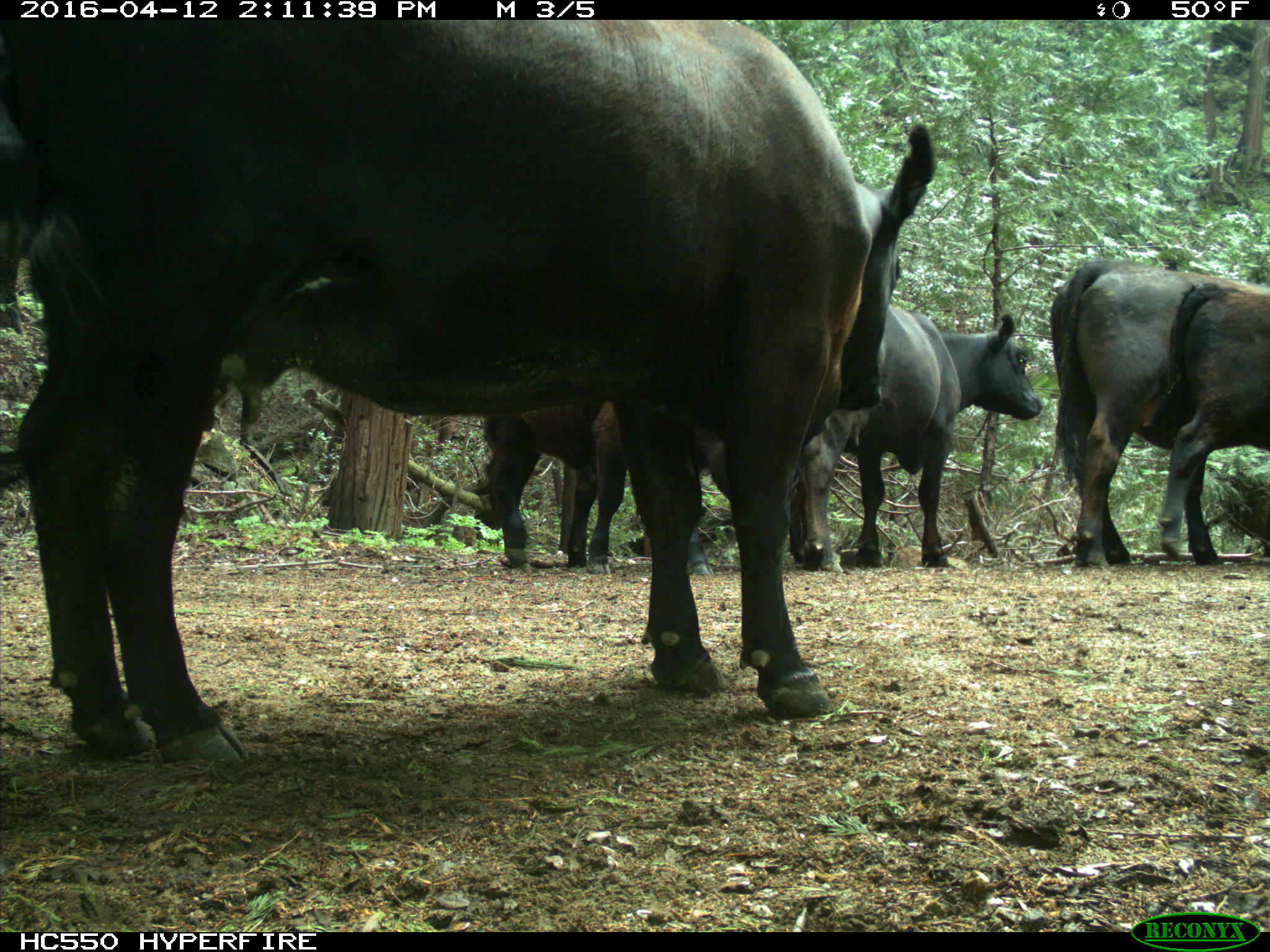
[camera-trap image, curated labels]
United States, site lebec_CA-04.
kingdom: Animalia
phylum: Chordata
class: Mammalia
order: Artiodactyla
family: Bovidae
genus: Bos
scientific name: Bos taurus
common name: domestic cow